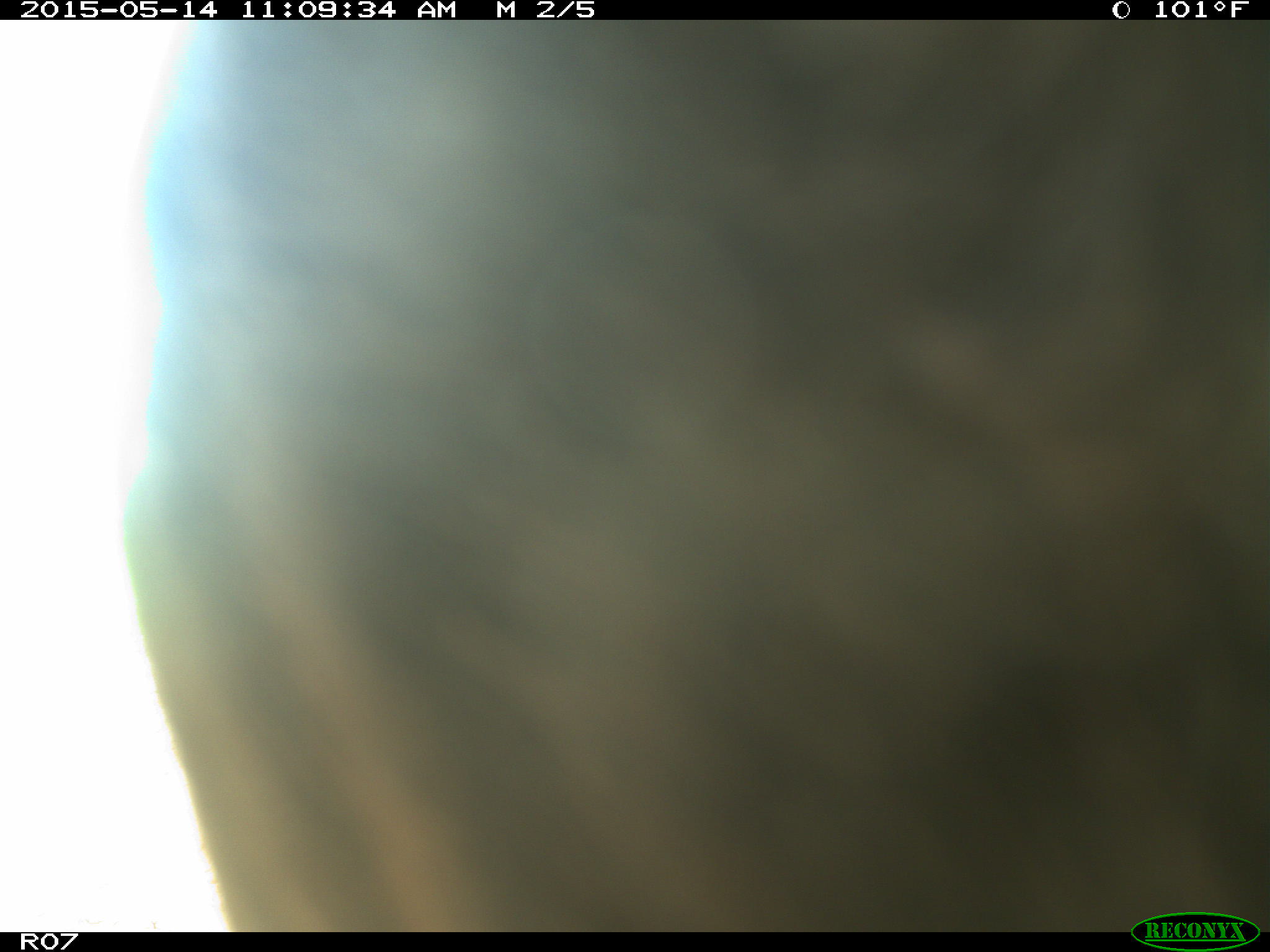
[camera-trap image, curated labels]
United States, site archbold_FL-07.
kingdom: Animalia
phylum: Chordata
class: Mammalia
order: Artiodactyla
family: Bovidae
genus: Bos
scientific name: Bos taurus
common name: domestic cow